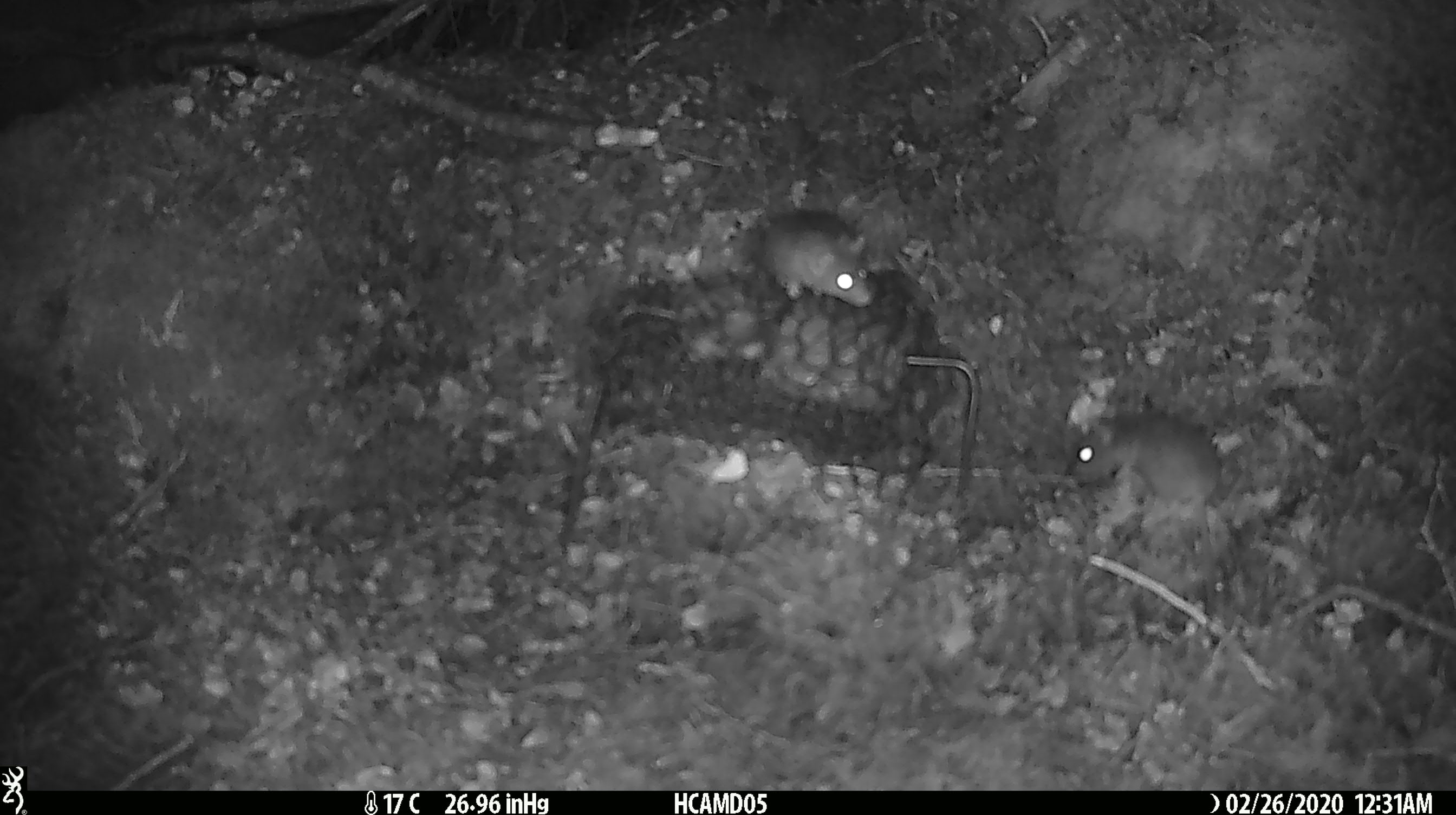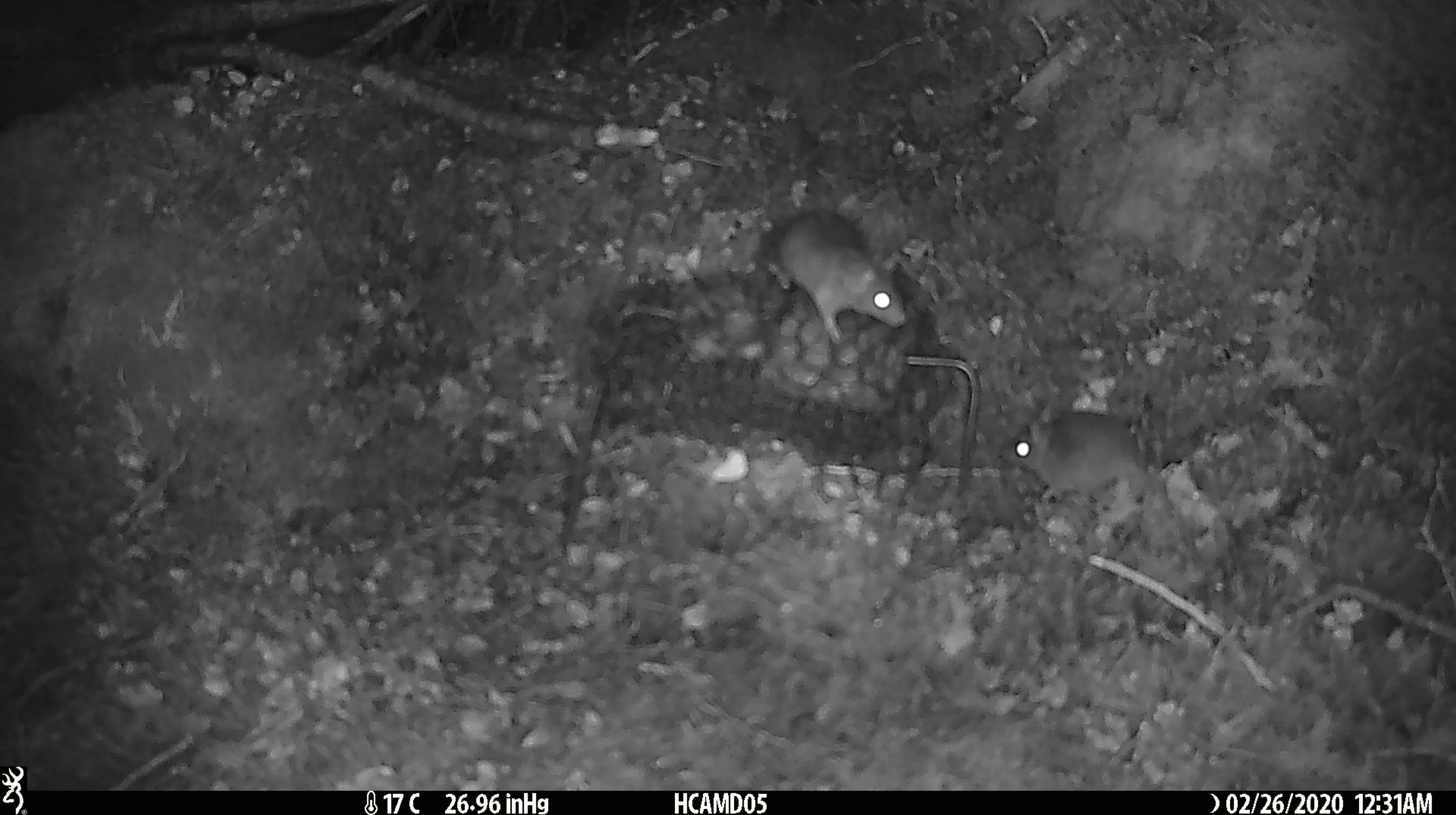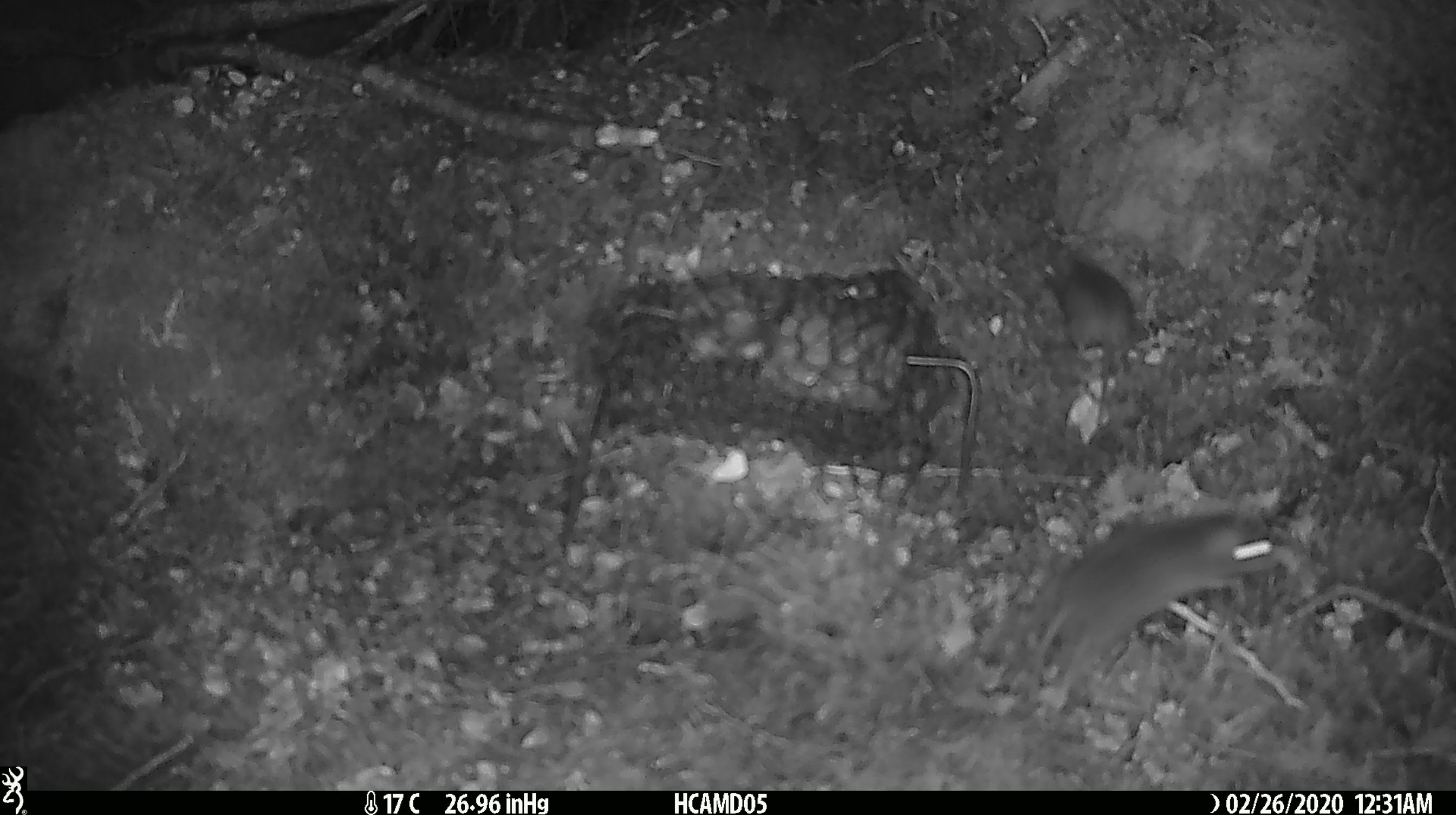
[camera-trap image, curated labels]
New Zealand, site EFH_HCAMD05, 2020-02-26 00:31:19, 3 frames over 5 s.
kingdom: Animalia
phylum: Chordata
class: Mammalia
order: Rodentia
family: Muridae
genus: Mus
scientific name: Mus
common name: mouse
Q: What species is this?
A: Mouse (Mus).